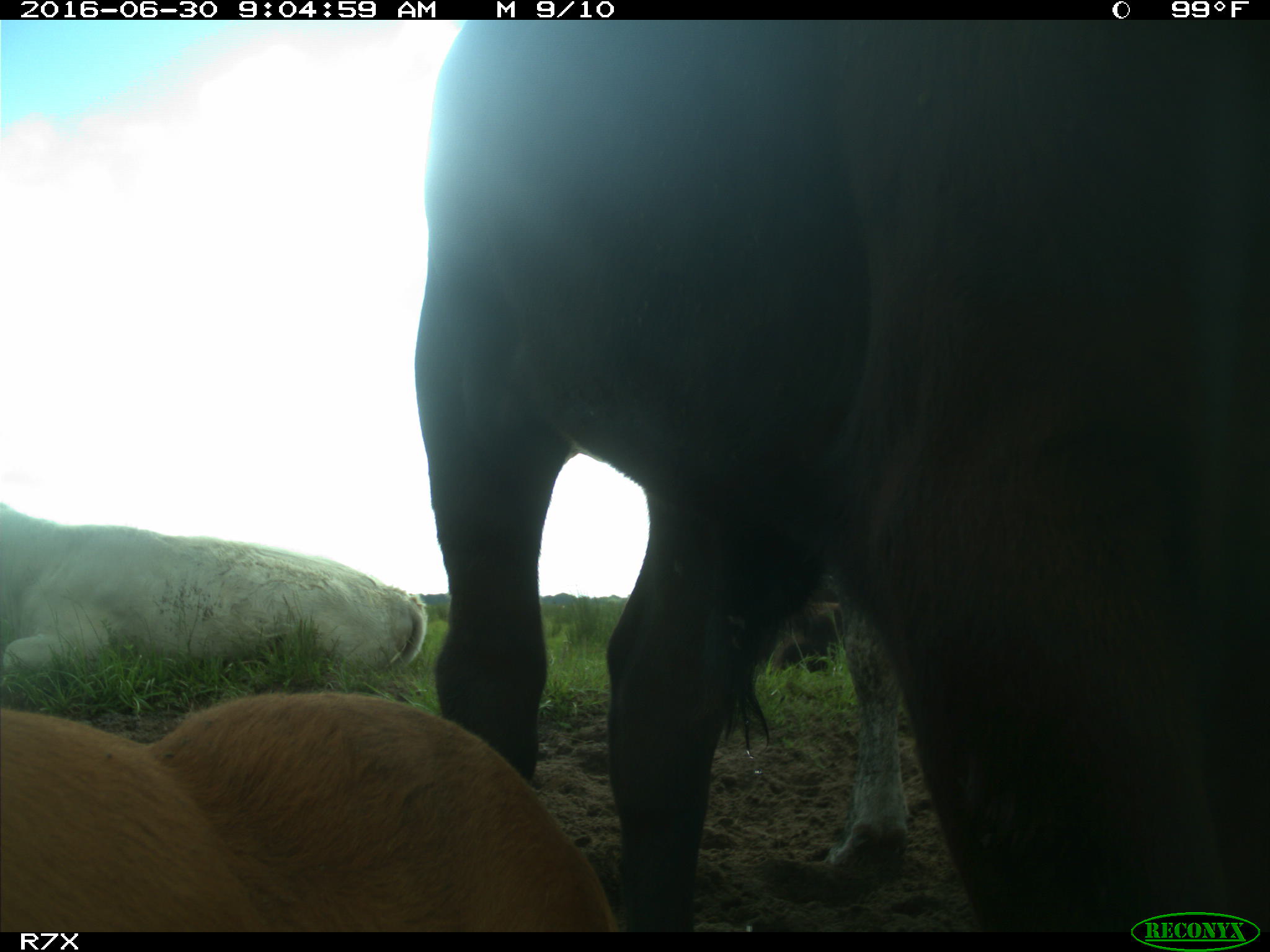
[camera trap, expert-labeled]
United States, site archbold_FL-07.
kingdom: Animalia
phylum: Chordata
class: Mammalia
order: Artiodactyla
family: Bovidae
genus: Bos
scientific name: Bos taurus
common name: domestic cow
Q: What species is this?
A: Bos taurus (domestic cow).